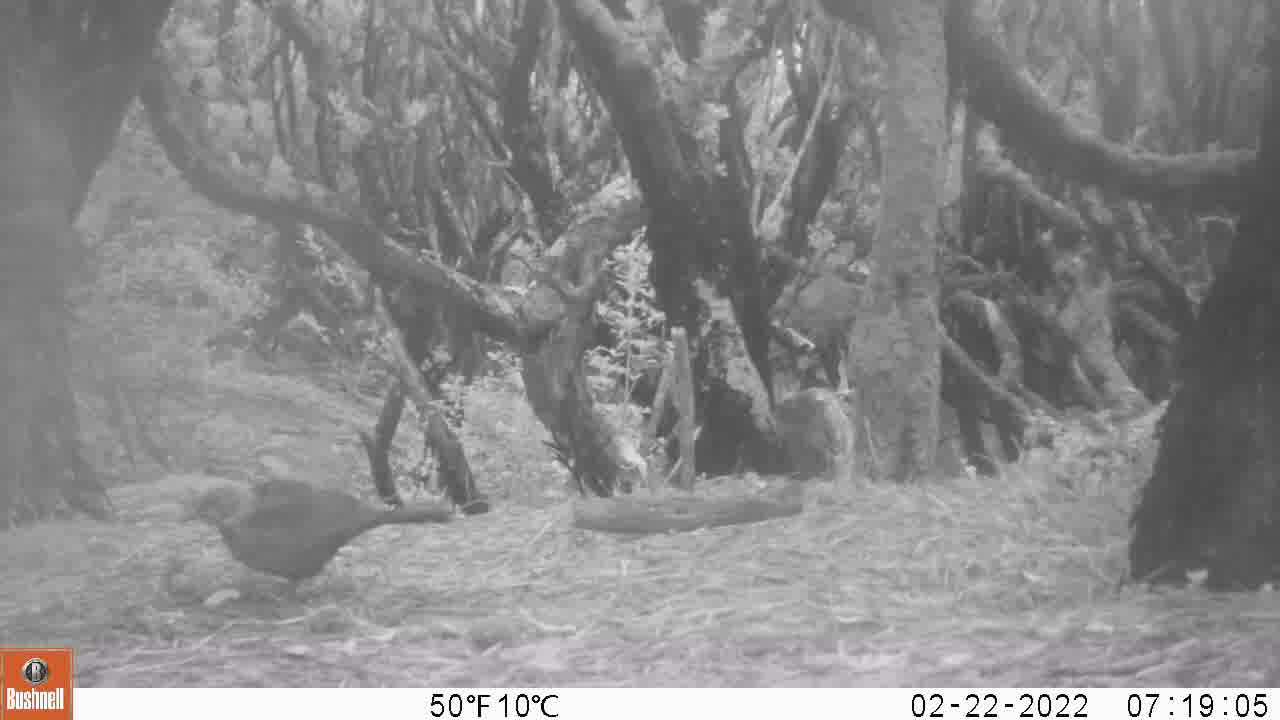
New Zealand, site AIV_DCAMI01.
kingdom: Animalia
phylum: Chordata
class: Aves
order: Passeriformes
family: Turdidae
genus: Turdus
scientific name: Turdus merula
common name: eurasian blackbird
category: blackbird